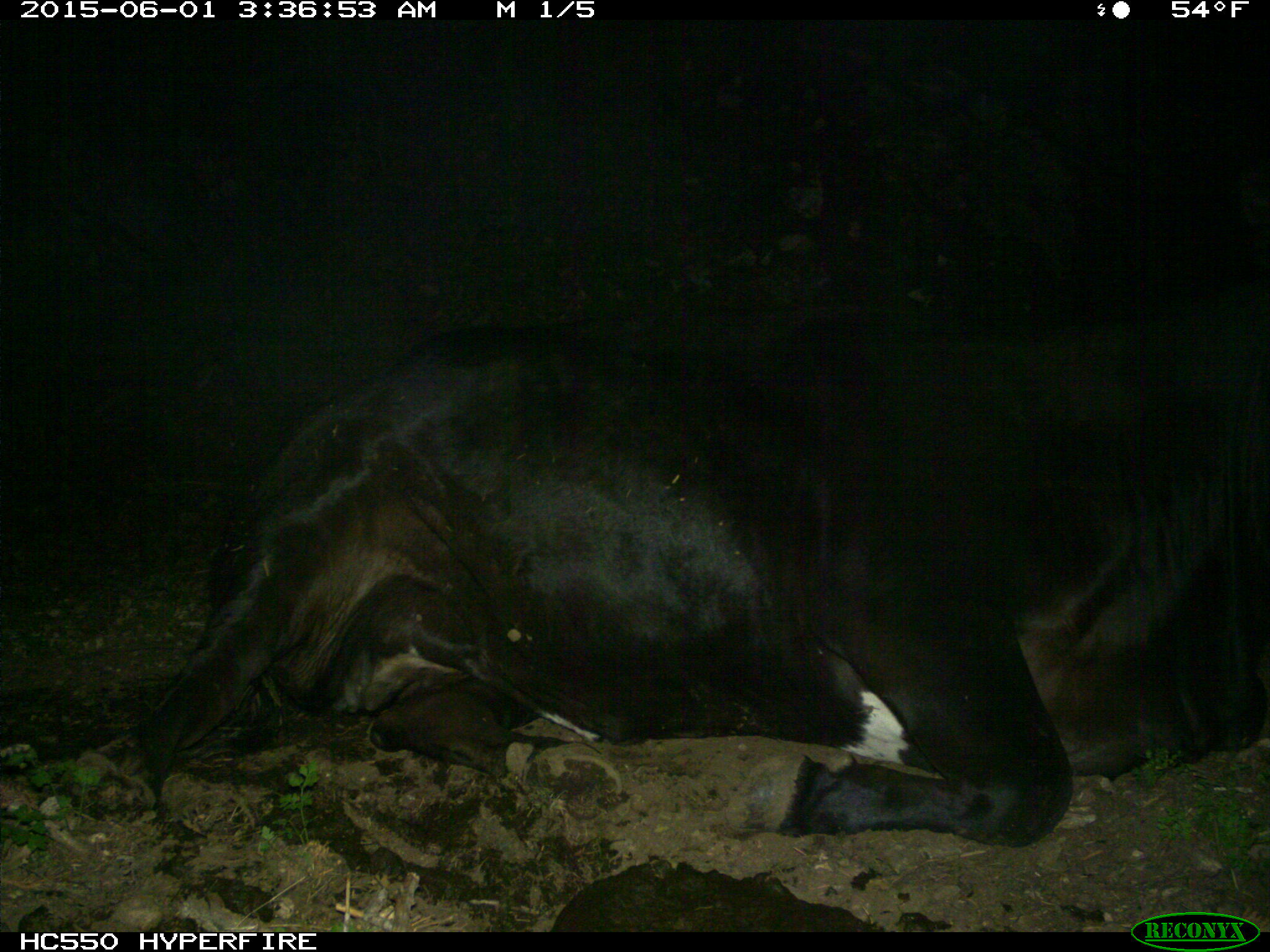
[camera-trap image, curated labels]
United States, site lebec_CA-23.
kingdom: Animalia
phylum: Chordata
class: Mammalia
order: Artiodactyla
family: Bovidae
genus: Bos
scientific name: Bos taurus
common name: domestic cow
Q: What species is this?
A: Bos taurus (domestic cow).